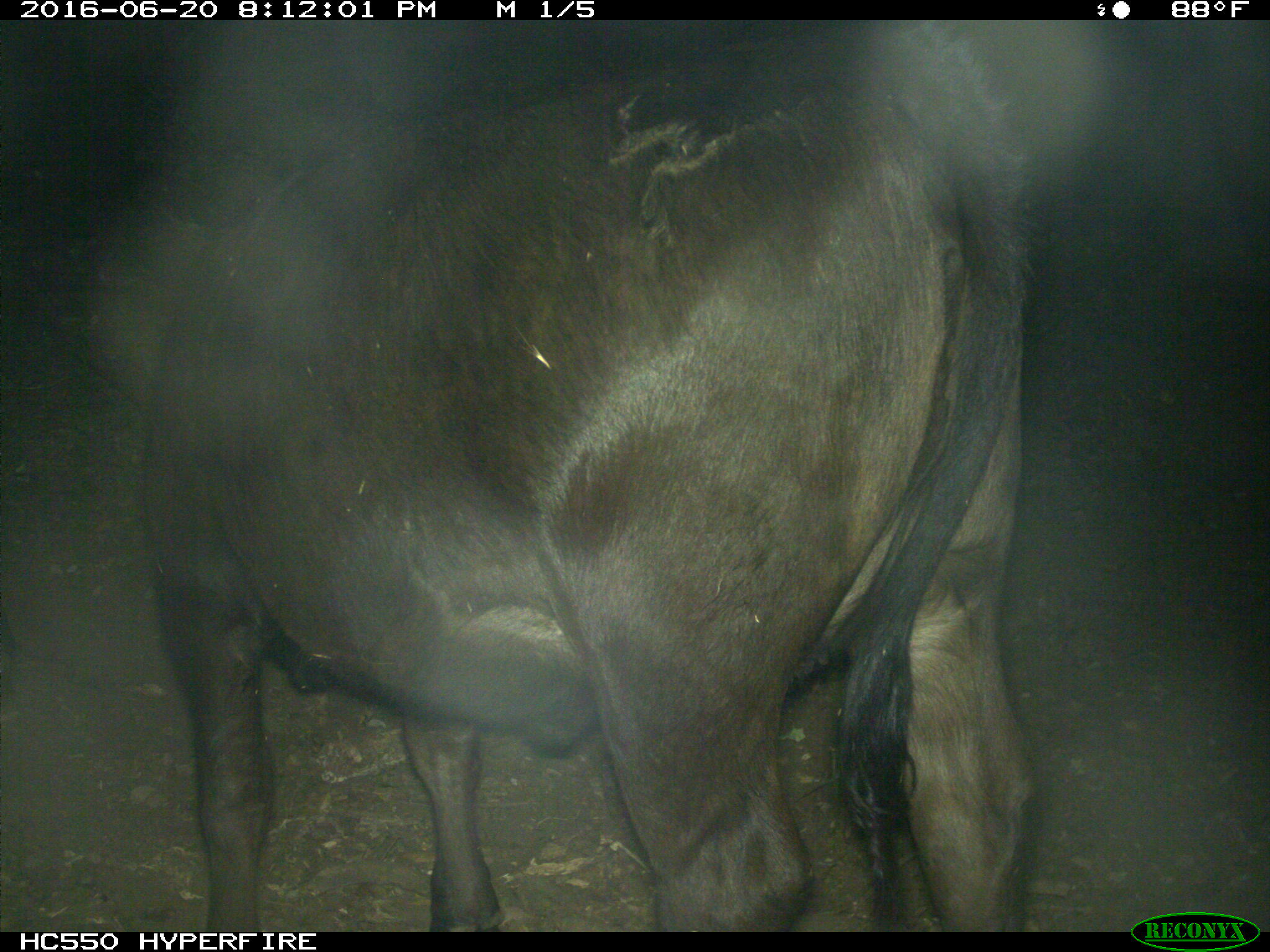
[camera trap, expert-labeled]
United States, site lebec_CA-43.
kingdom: Animalia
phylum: Chordata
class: Mammalia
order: Artiodactyla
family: Bovidae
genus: Bos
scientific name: Bos taurus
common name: domestic cow